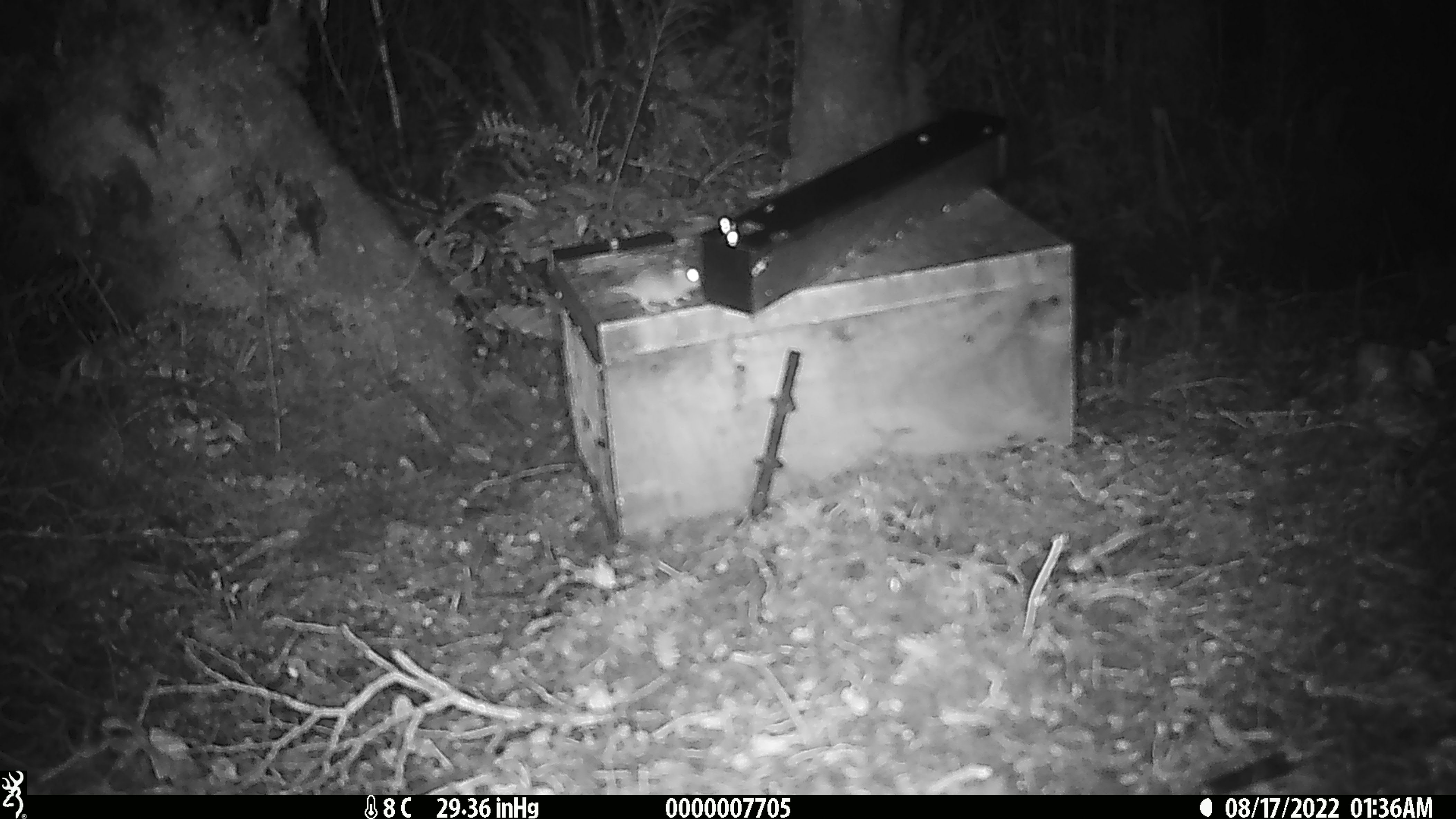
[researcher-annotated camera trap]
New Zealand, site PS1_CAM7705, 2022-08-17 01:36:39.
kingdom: Animalia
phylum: Chordata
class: Mammalia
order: Rodentia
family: Muridae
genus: Mus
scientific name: Mus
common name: mouse